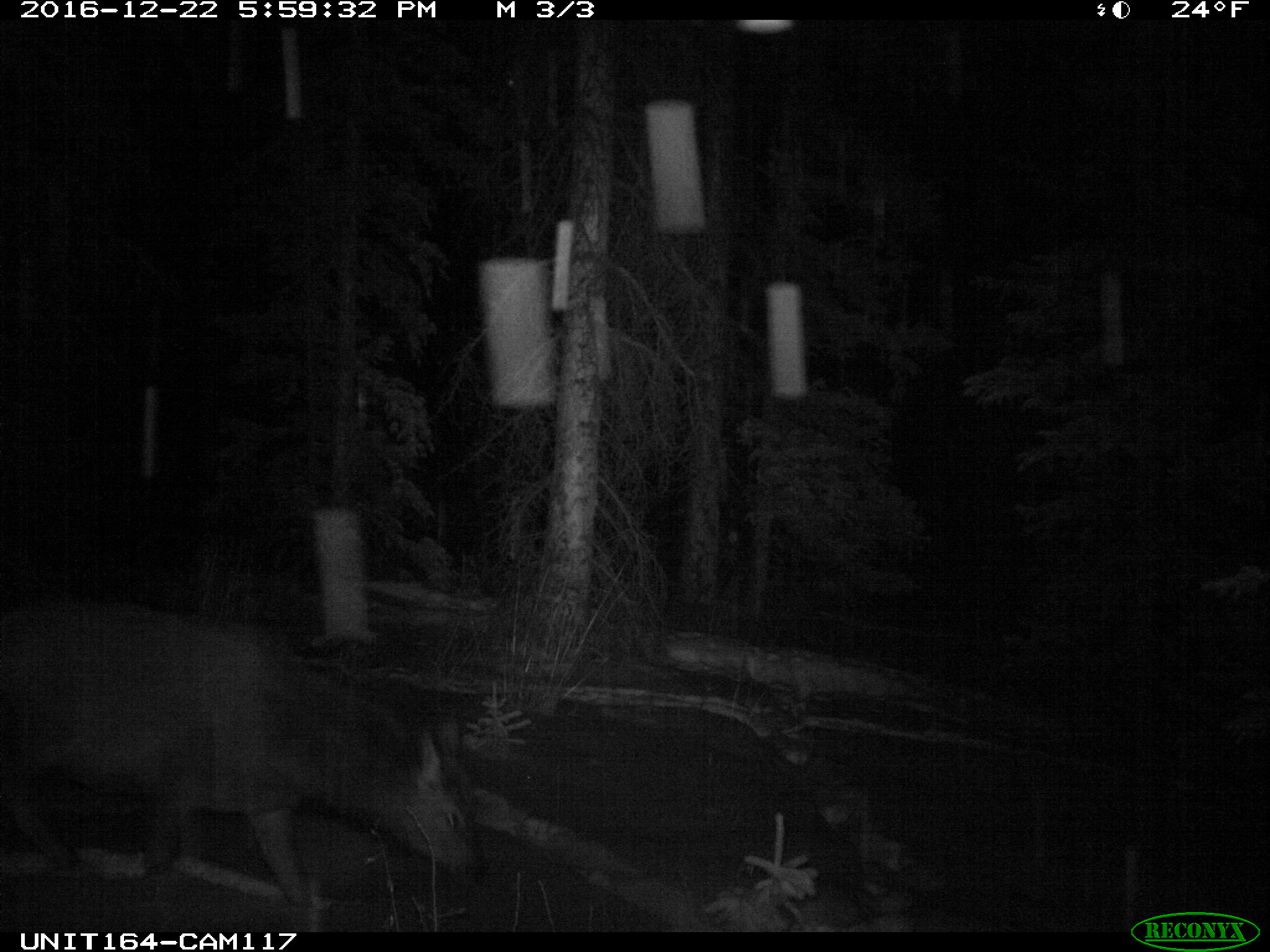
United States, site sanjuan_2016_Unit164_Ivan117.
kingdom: Animalia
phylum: Chordata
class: Mammalia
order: Artiodactyla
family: Cervidae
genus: Cervus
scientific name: Cervus elaphus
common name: red deer